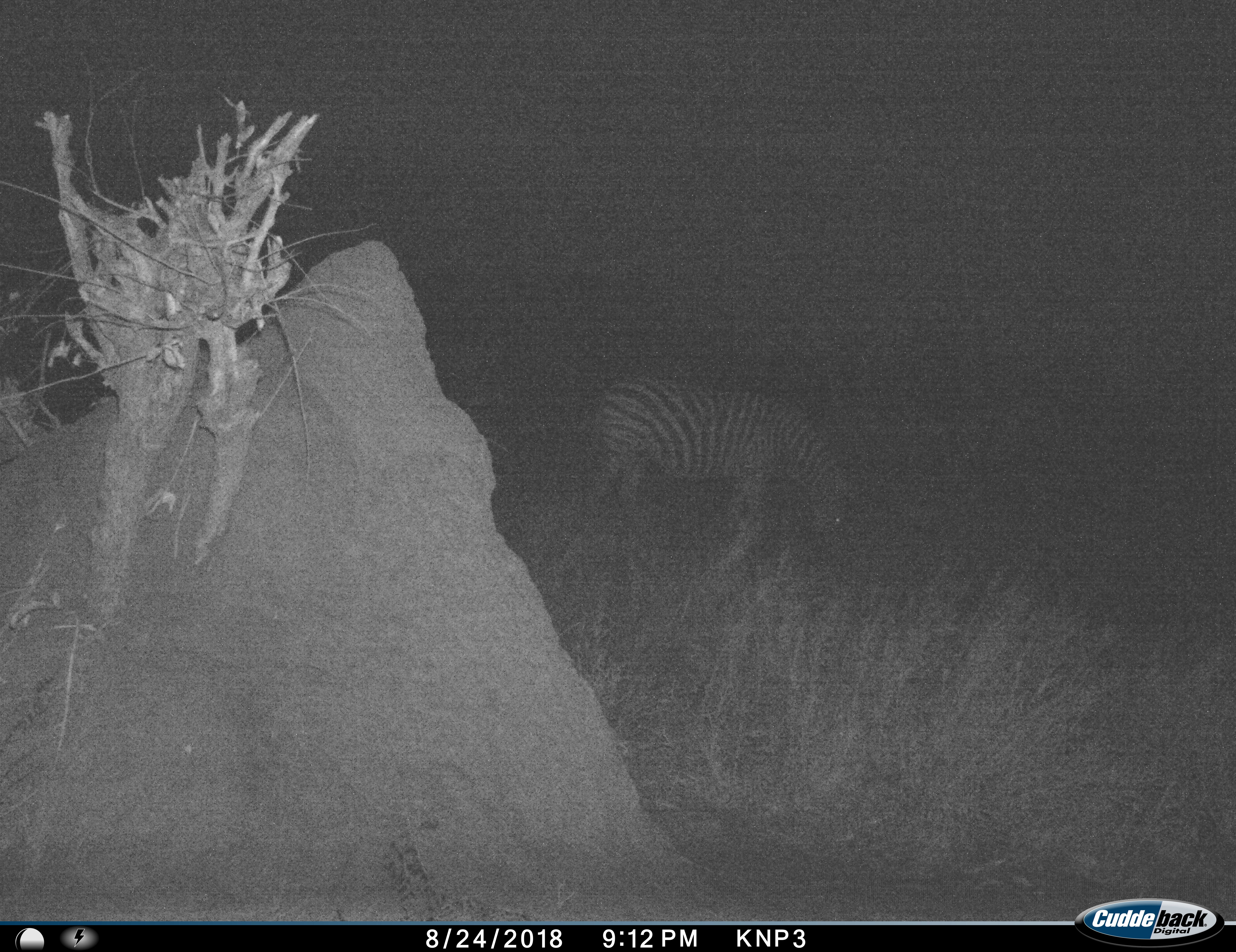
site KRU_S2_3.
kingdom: Animalia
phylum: Chordata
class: Mammalia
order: Perissodactyla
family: Equidae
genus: Equus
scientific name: Equus quagga burchellii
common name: burchell's zebra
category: zebraburchells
Zebraburchells (burchell's zebra) (Equus quagga burchellii), count 1. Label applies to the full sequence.